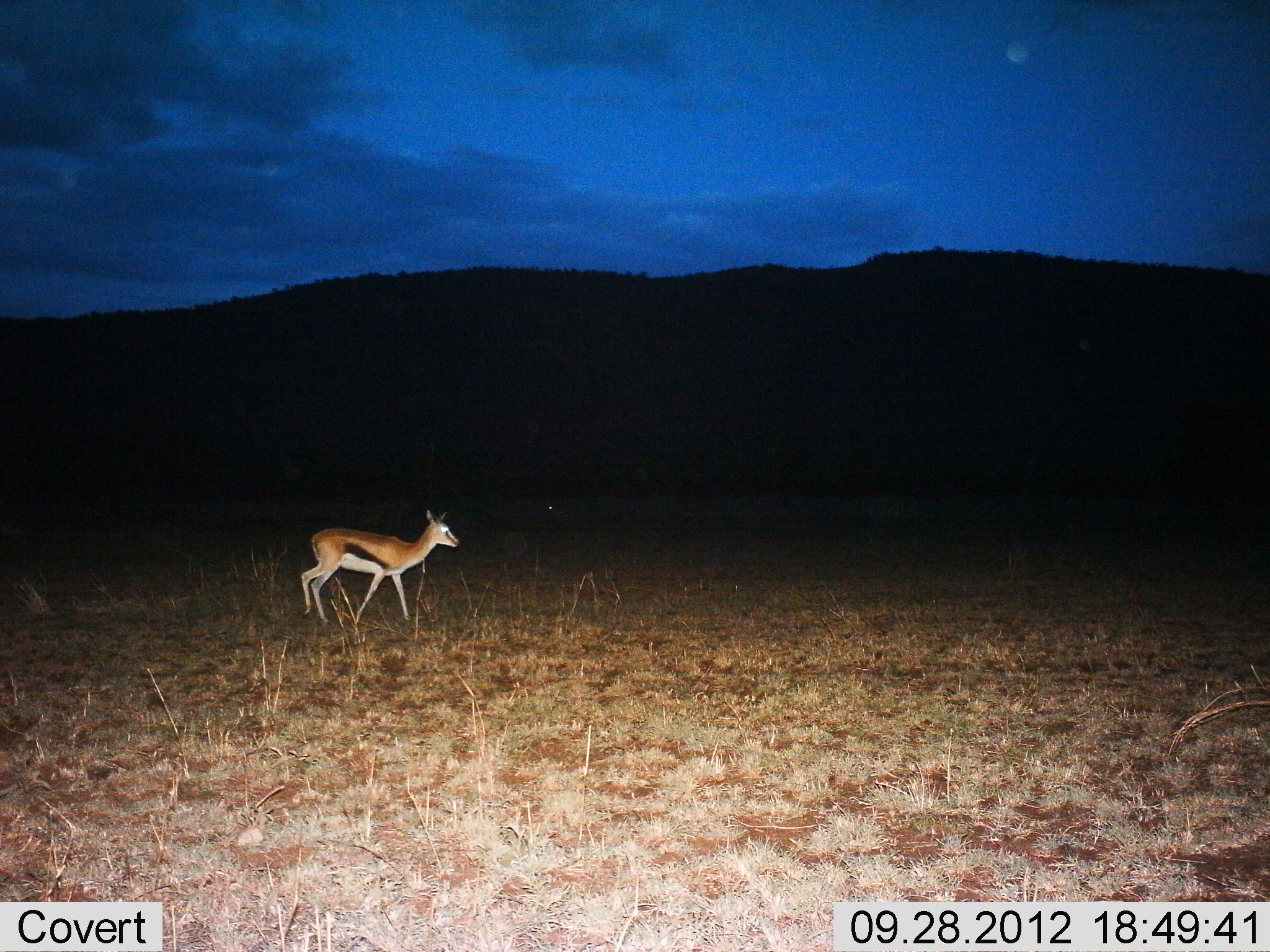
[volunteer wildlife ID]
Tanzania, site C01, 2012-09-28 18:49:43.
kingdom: Animalia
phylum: Chordata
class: Mammalia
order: Artiodactyla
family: Bovidae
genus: Eudorcas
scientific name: Eudorcas thomsonii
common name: thomson's gazelle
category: gazellethomsons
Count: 1.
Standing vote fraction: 40%.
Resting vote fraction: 0%.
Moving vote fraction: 60%.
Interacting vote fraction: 0%.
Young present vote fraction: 0%.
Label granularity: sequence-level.